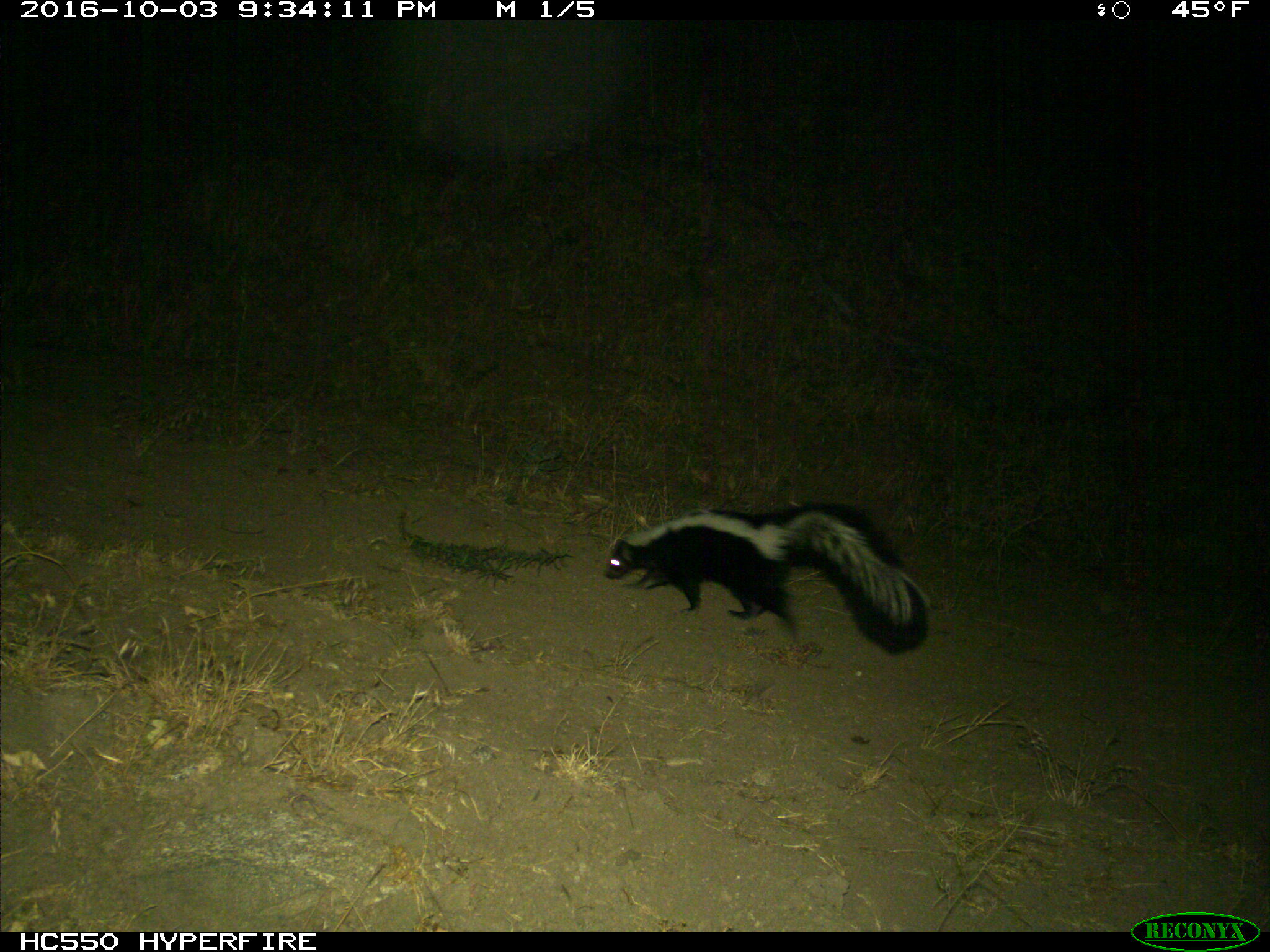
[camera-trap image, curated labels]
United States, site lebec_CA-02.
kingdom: Animalia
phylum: Chordata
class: Mammalia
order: Carnivora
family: Mephitidae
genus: Mephitis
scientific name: Mephitis mephitis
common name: striped skunk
Mephitis mephitis (striped skunk).